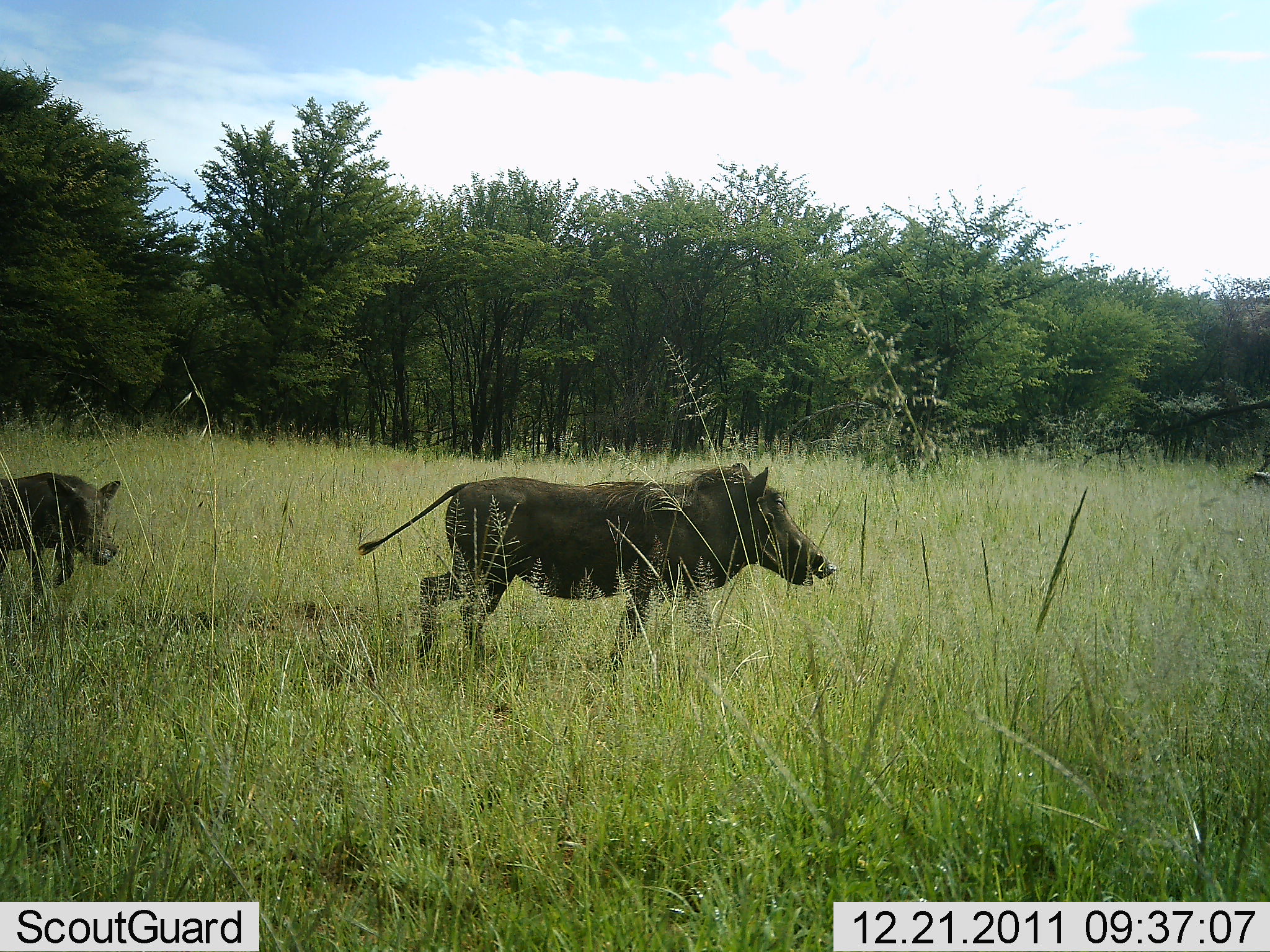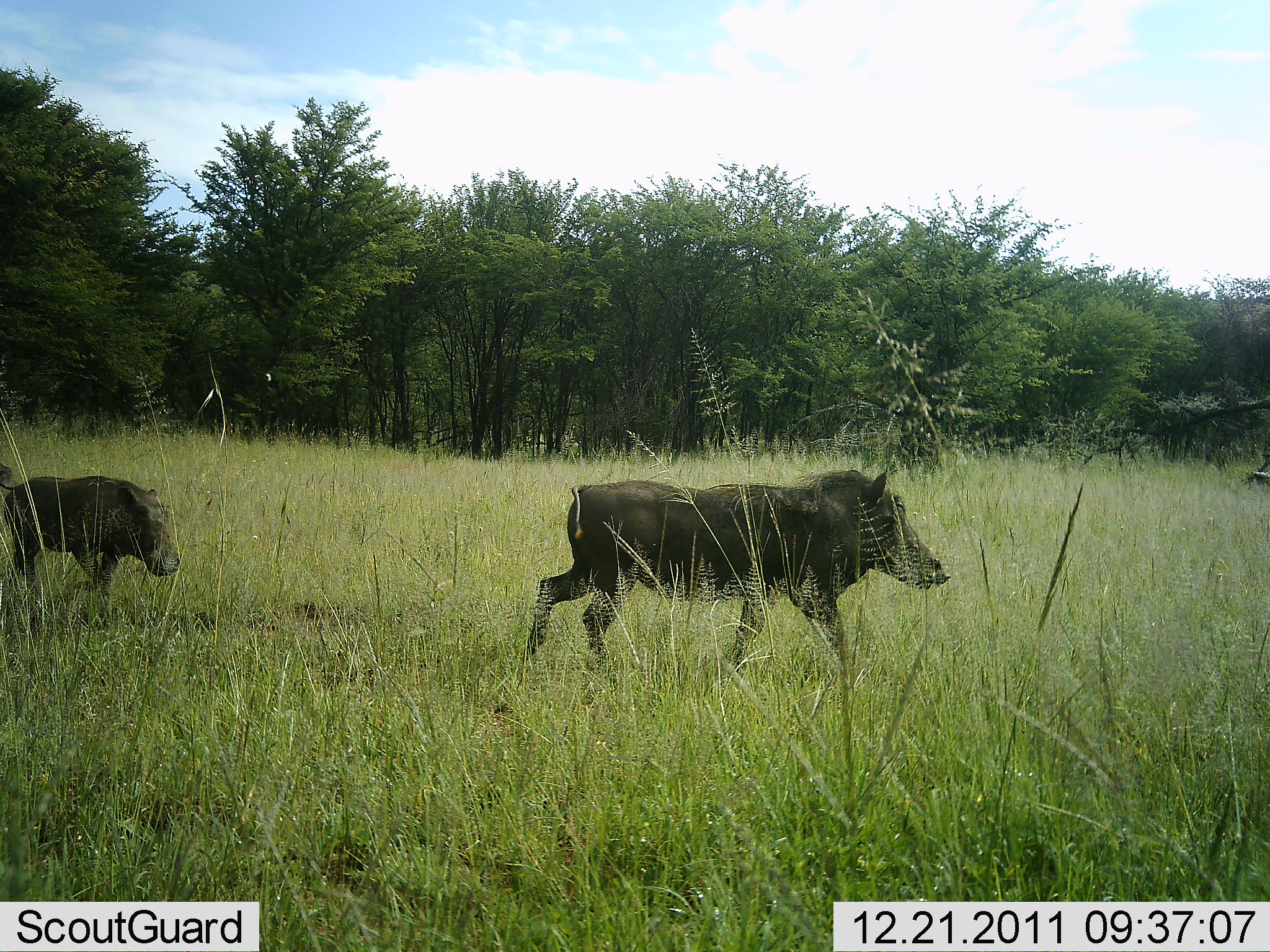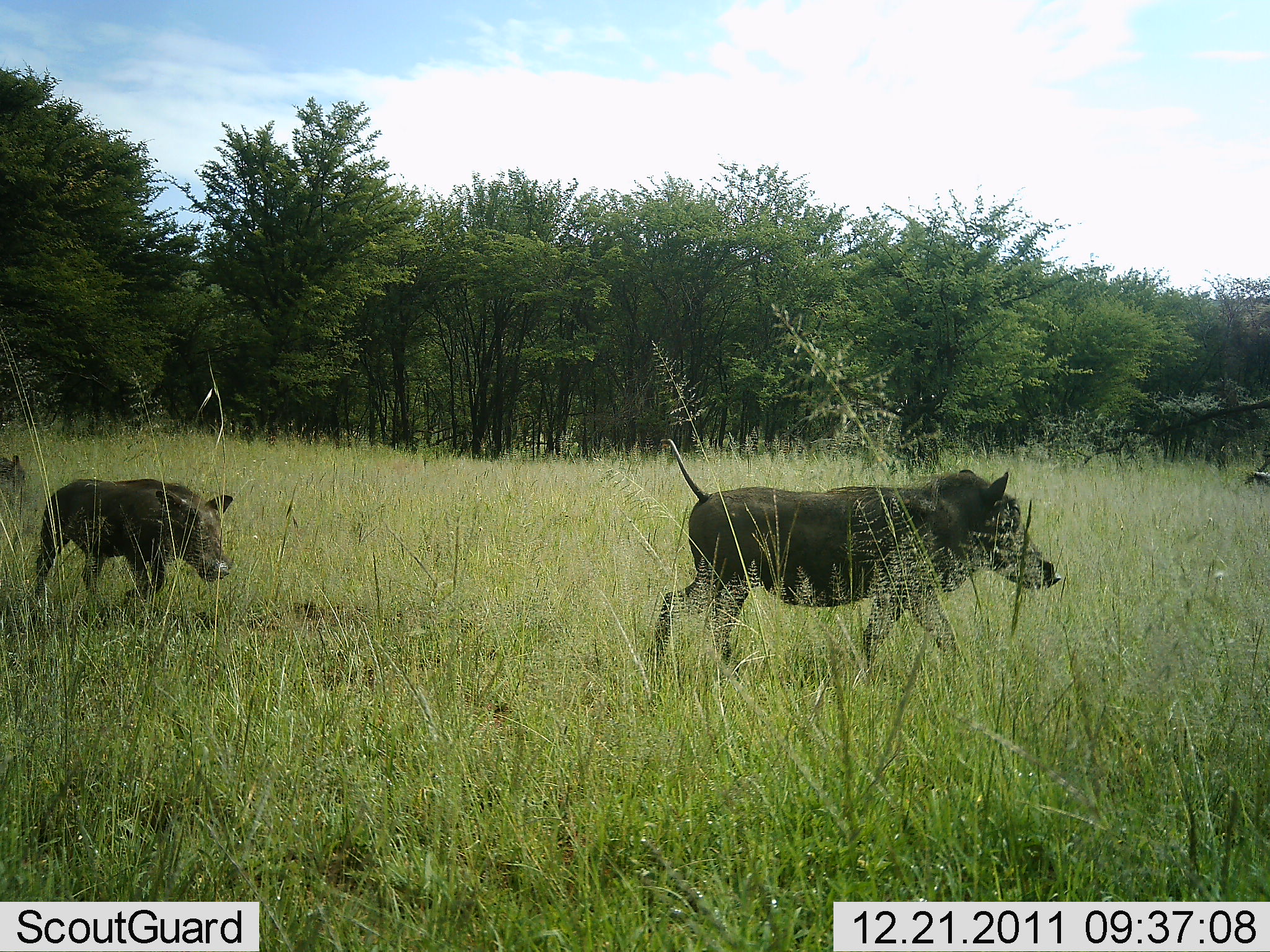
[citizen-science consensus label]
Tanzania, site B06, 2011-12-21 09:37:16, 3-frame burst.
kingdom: Animalia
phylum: Chordata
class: Mammalia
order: Artiodactyla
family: Suidae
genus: Phacochoerus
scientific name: Phacochoerus africanus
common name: warthog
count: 3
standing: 0%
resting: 0%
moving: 100%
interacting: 0%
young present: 30%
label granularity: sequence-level